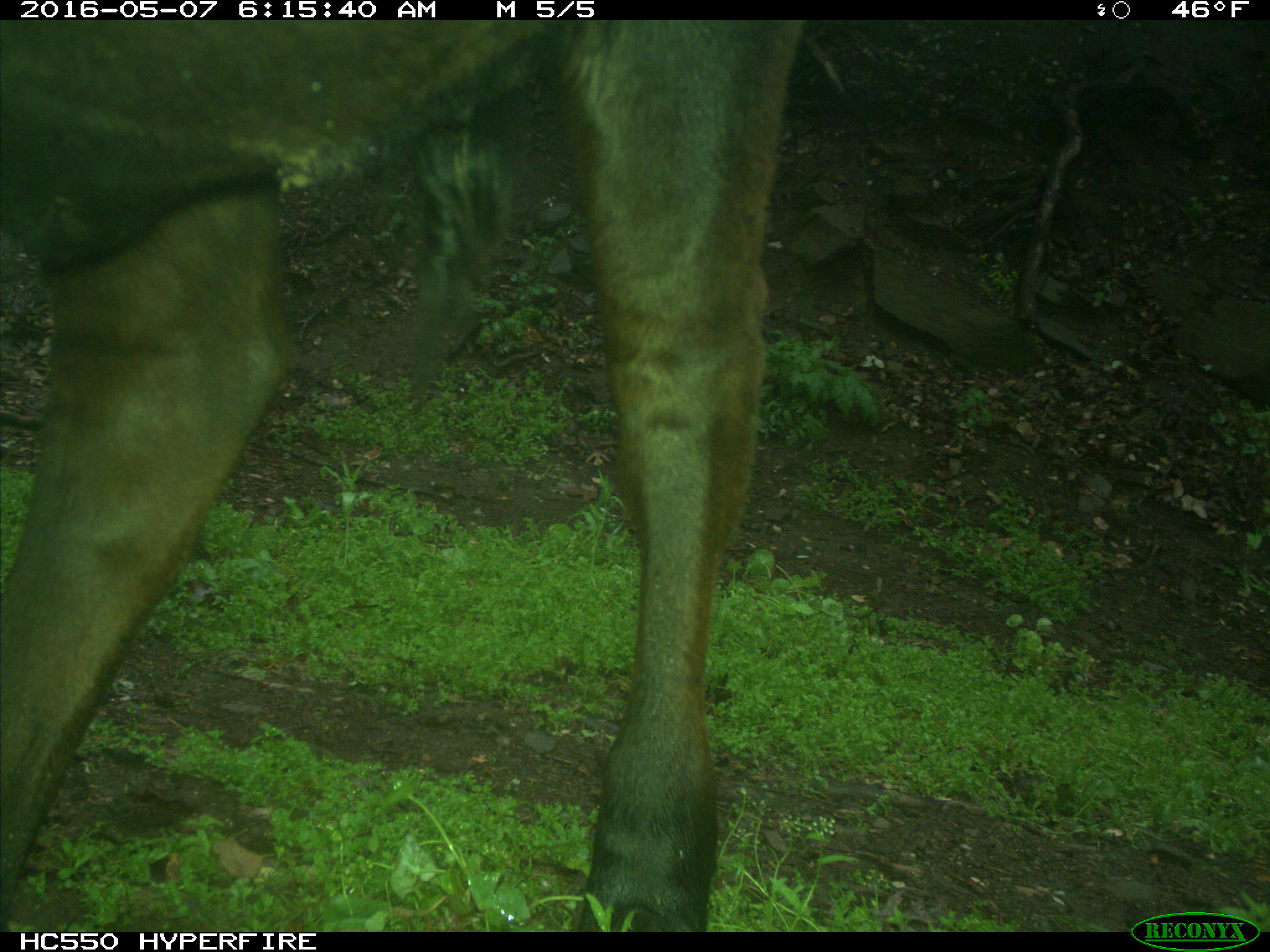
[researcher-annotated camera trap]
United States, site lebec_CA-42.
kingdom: Animalia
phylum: Chordata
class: Mammalia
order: Artiodactyla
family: Bovidae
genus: Bos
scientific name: Bos taurus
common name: domestic cow